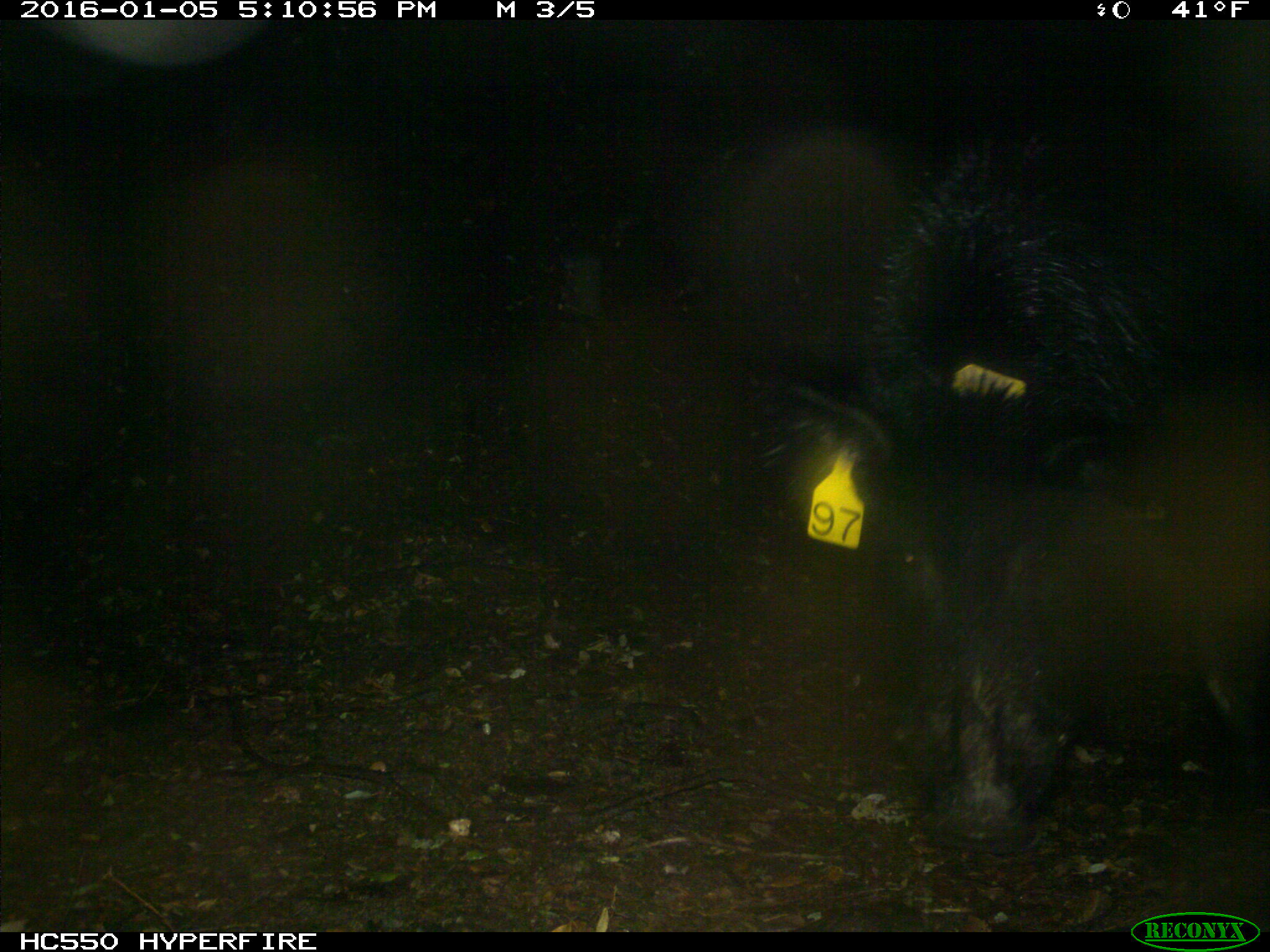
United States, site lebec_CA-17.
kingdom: Animalia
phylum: Chordata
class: Mammalia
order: Artiodactyla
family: Suidae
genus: Sus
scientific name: Sus scrofa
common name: wild boar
Sus scrofa (wild boar).